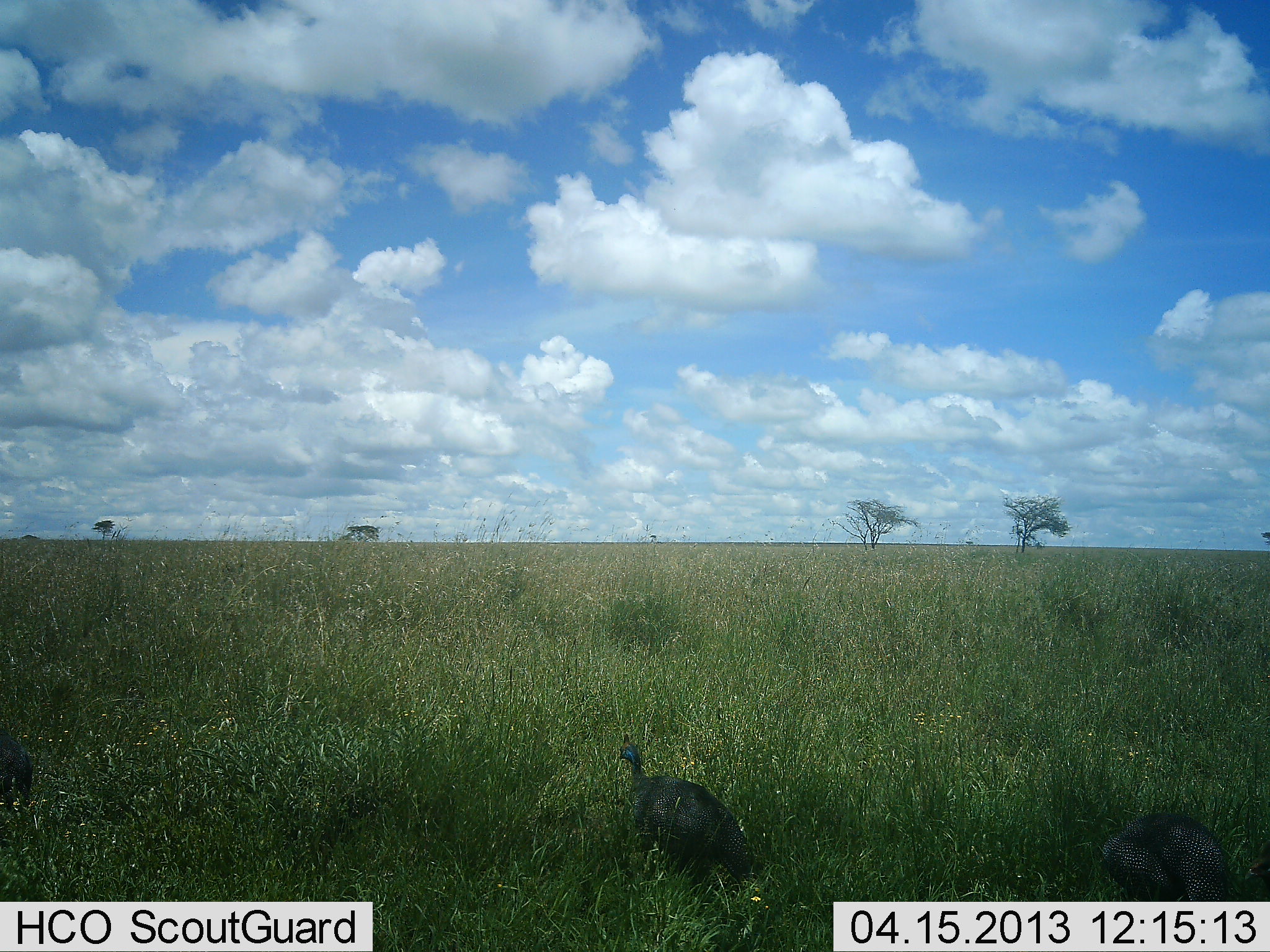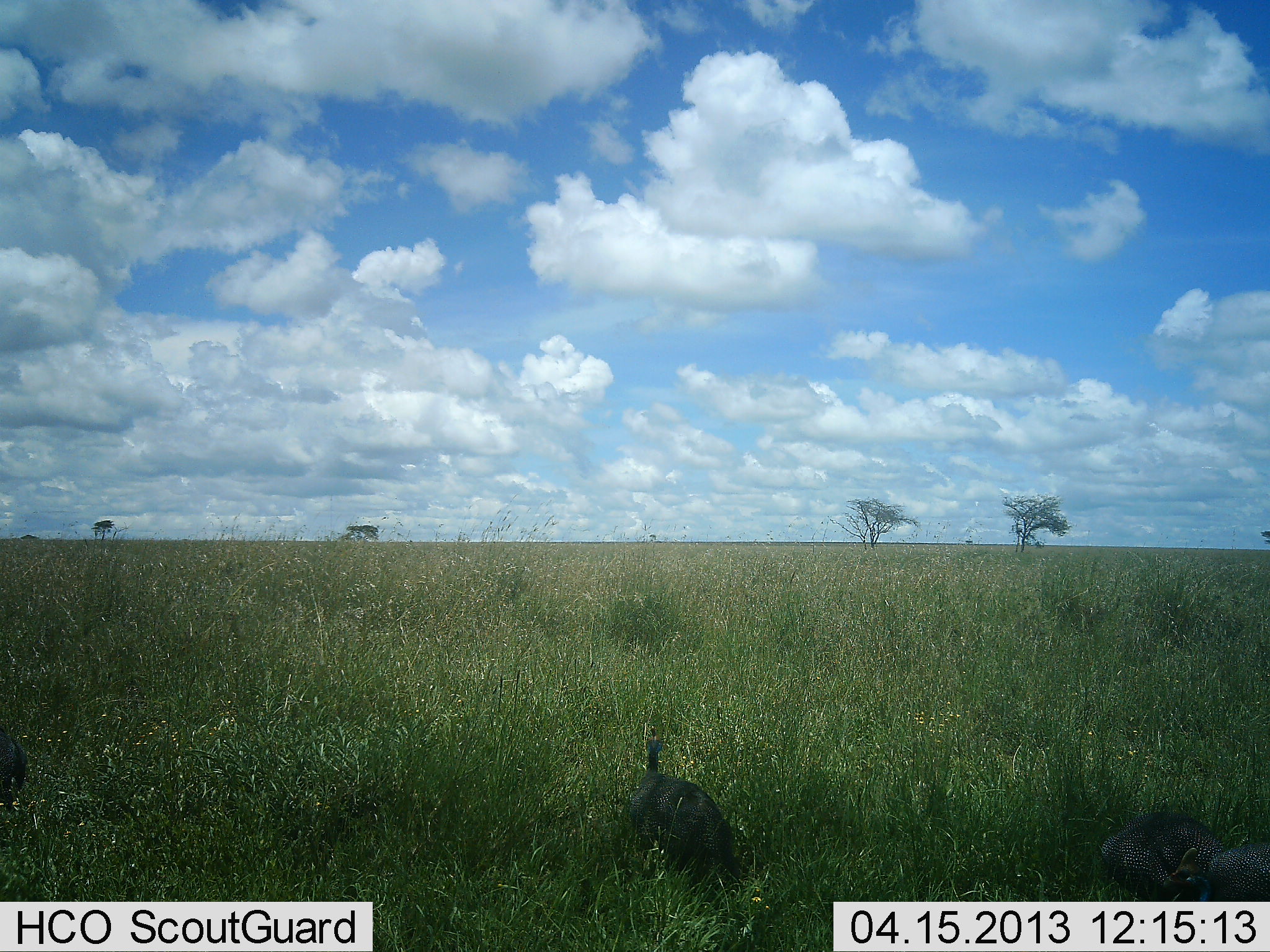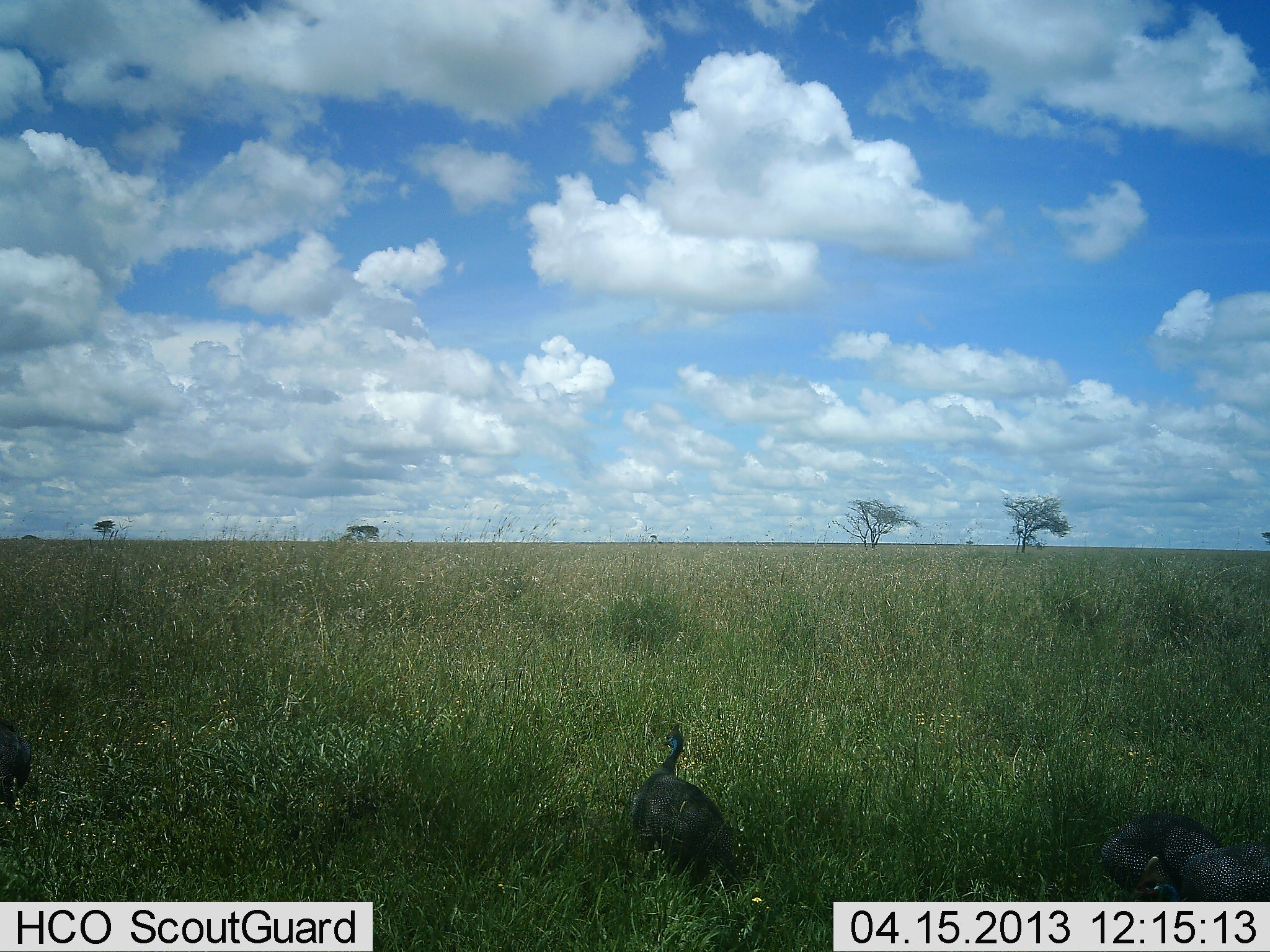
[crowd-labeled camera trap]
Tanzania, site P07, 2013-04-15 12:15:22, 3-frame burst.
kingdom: Animalia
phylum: Chordata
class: Aves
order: Galliformes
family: Numididae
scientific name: Numididae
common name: guinea fowl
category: guineafowl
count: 3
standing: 80%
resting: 20%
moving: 20%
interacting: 0%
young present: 0%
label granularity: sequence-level